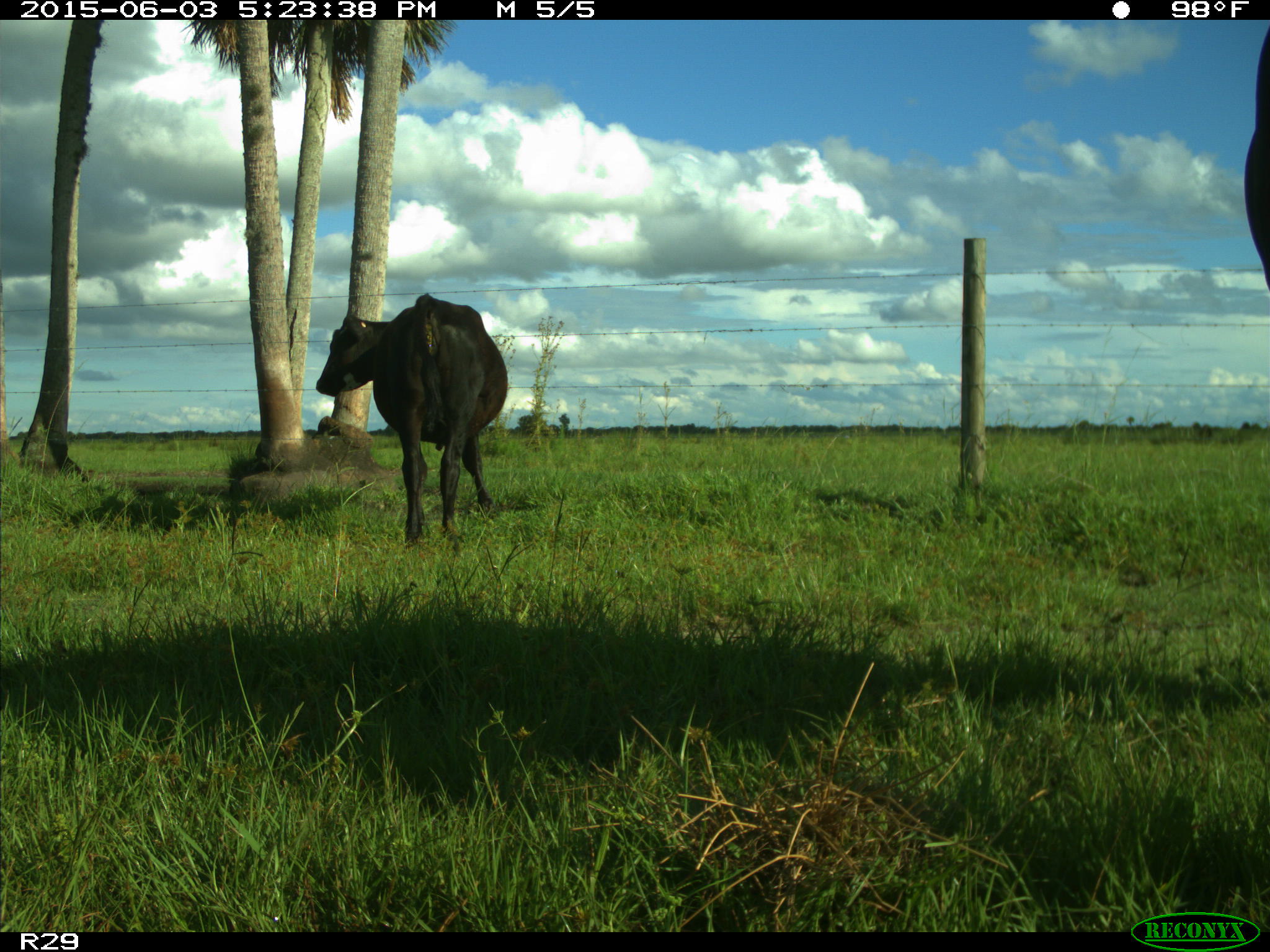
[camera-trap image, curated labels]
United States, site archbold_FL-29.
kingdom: Animalia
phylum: Chordata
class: Mammalia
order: Artiodactyla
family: Bovidae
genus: Bos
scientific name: Bos taurus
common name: domestic cow